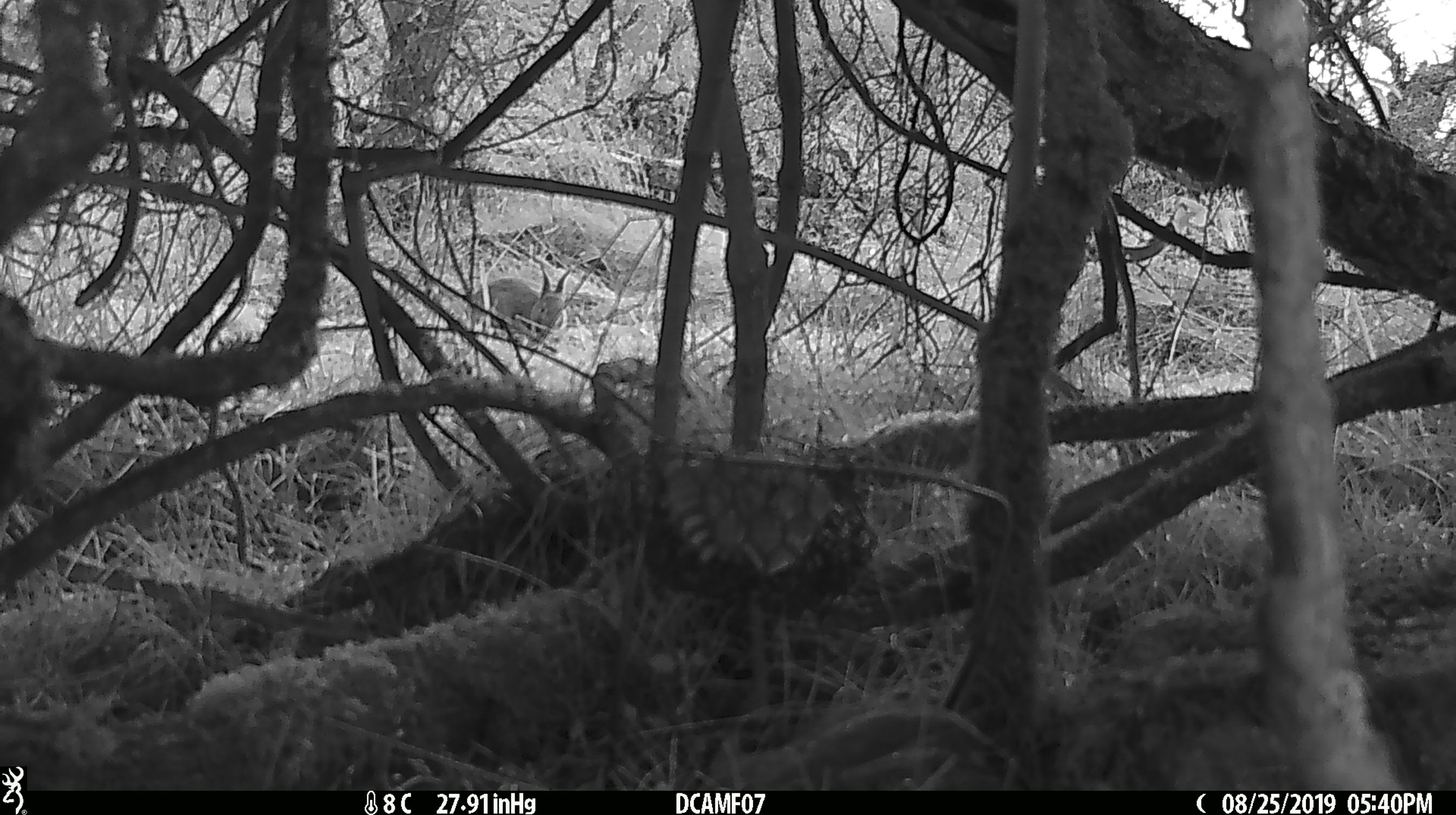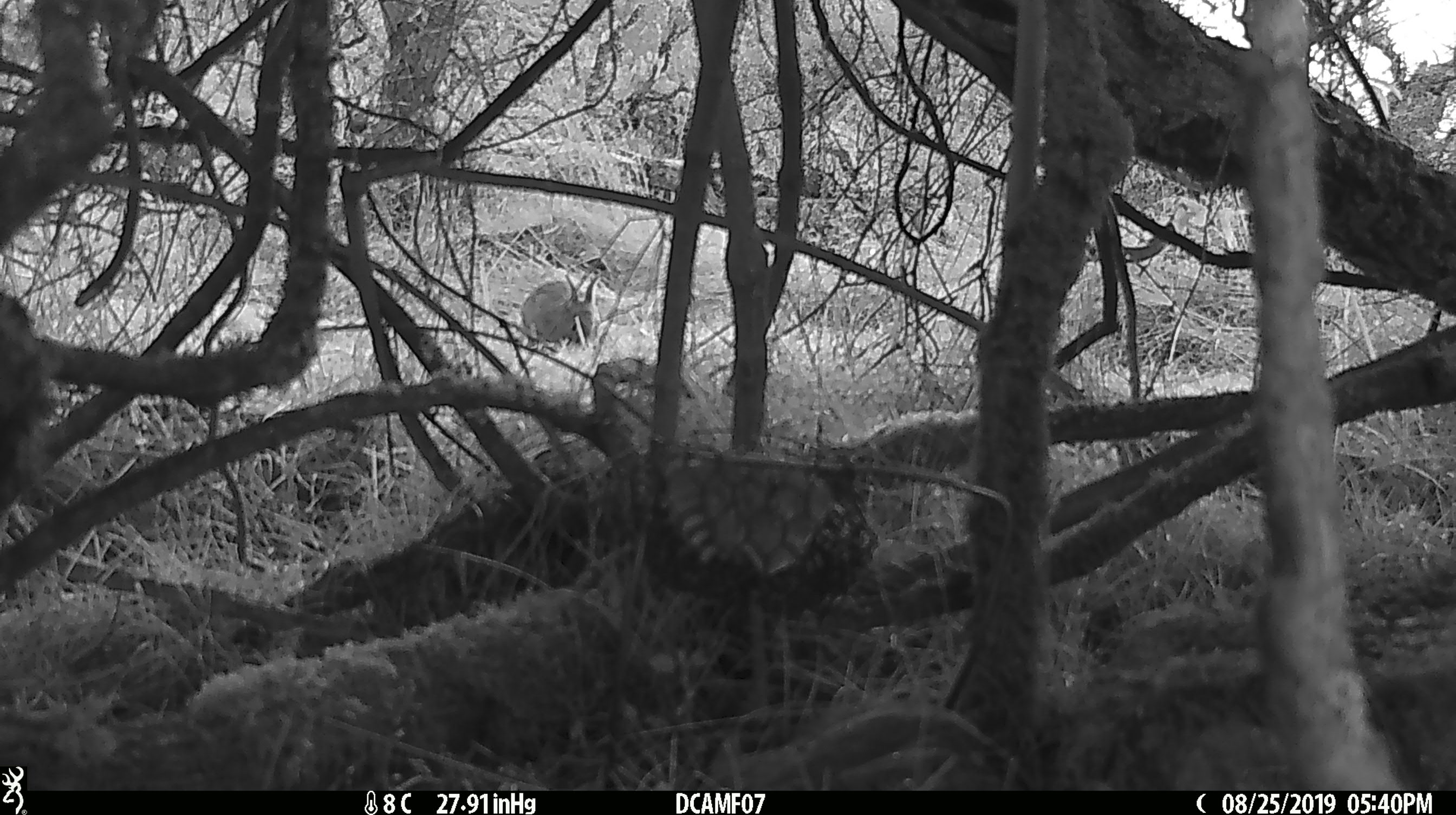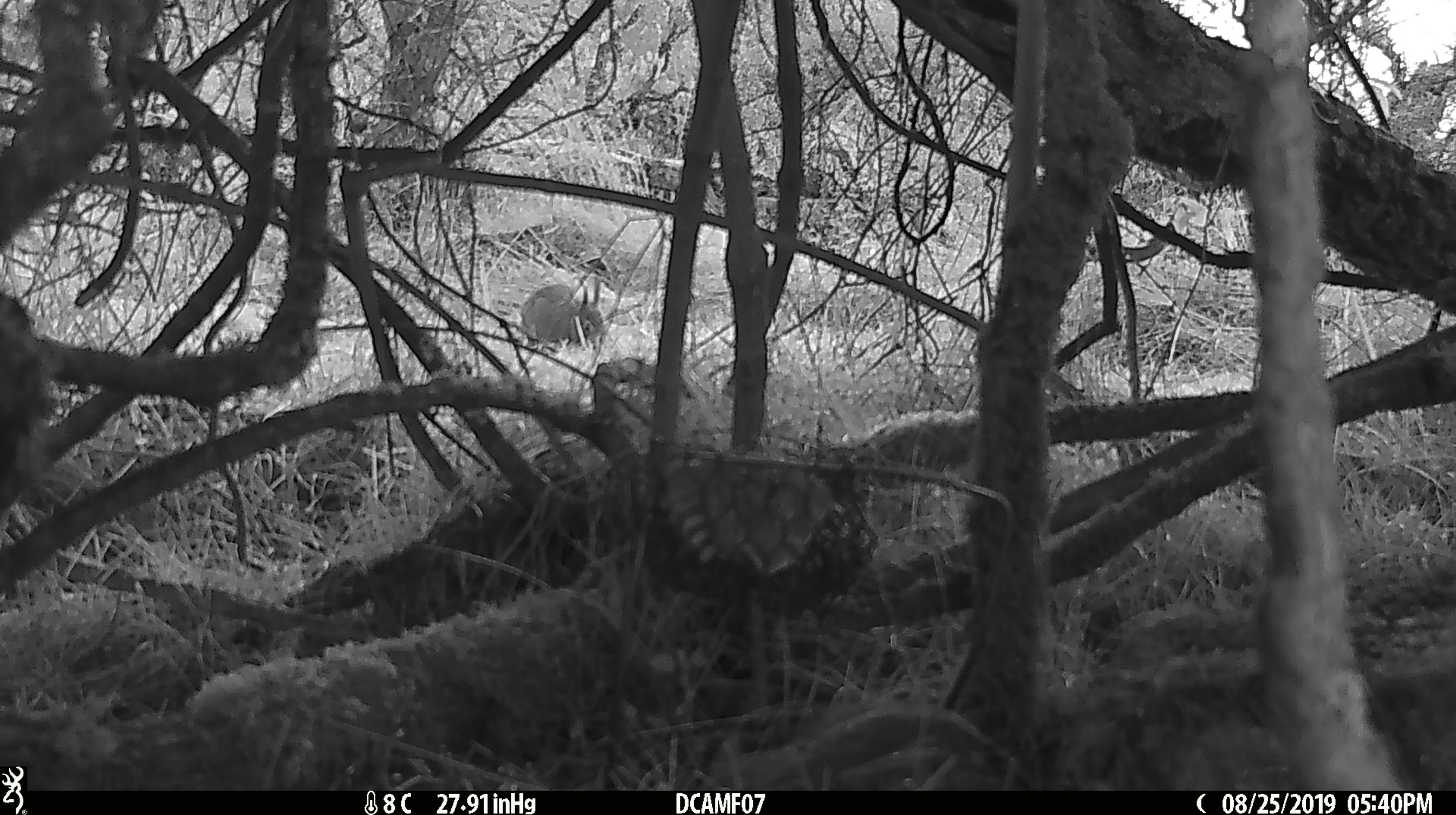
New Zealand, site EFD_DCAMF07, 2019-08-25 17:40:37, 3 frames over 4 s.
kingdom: Animalia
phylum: Chordata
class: Mammalia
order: Lagomorpha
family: Leporidae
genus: Oryctolagus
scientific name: Oryctolagus cuniculus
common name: european rabbit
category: rabbit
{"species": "rabbit (european rabbit) (Oryctolagus cuniculus)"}